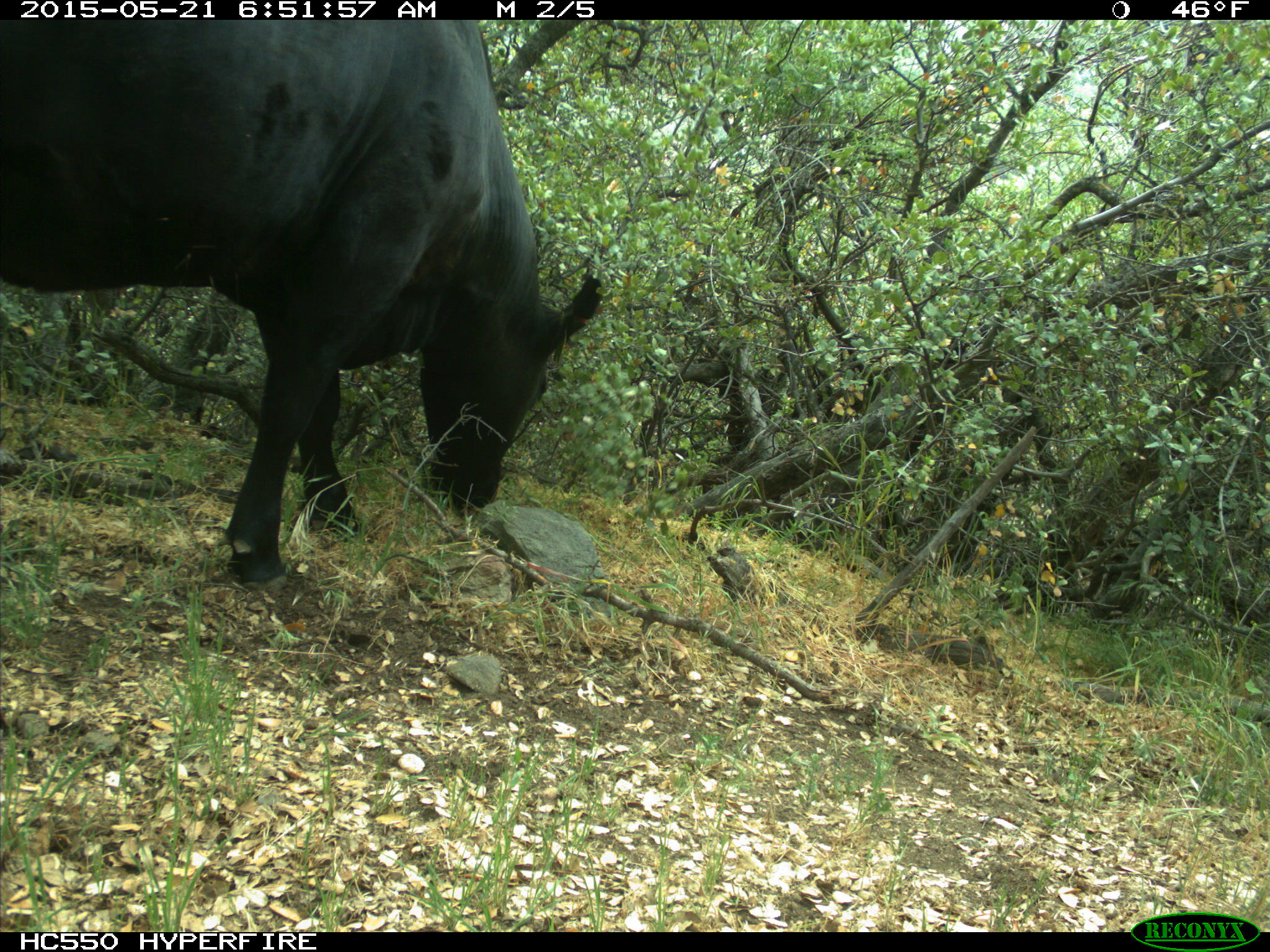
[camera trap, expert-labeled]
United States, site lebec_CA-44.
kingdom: Animalia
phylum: Chordata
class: Mammalia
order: Artiodactyla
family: Bovidae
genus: Bos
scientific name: Bos taurus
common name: domestic cow